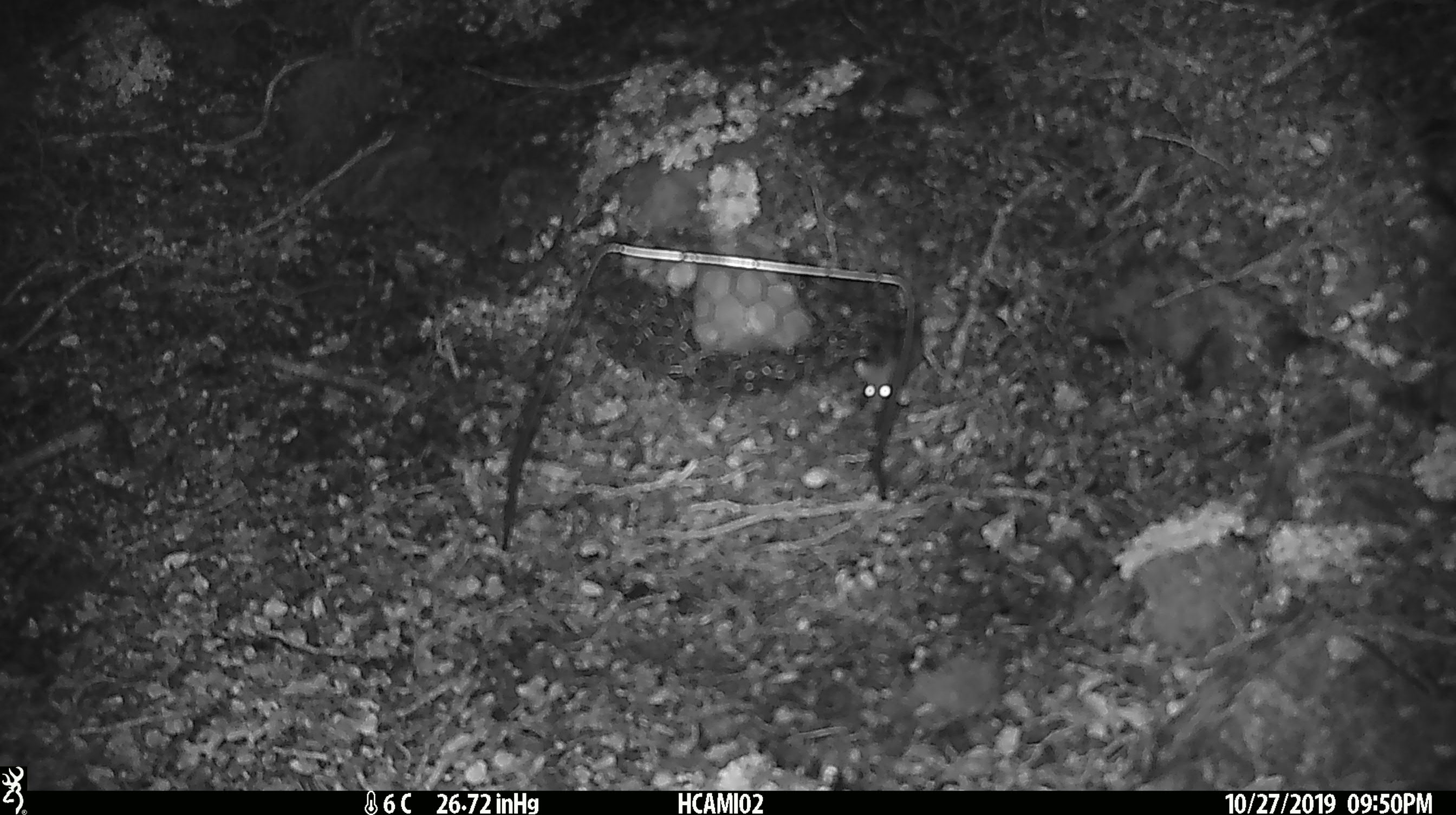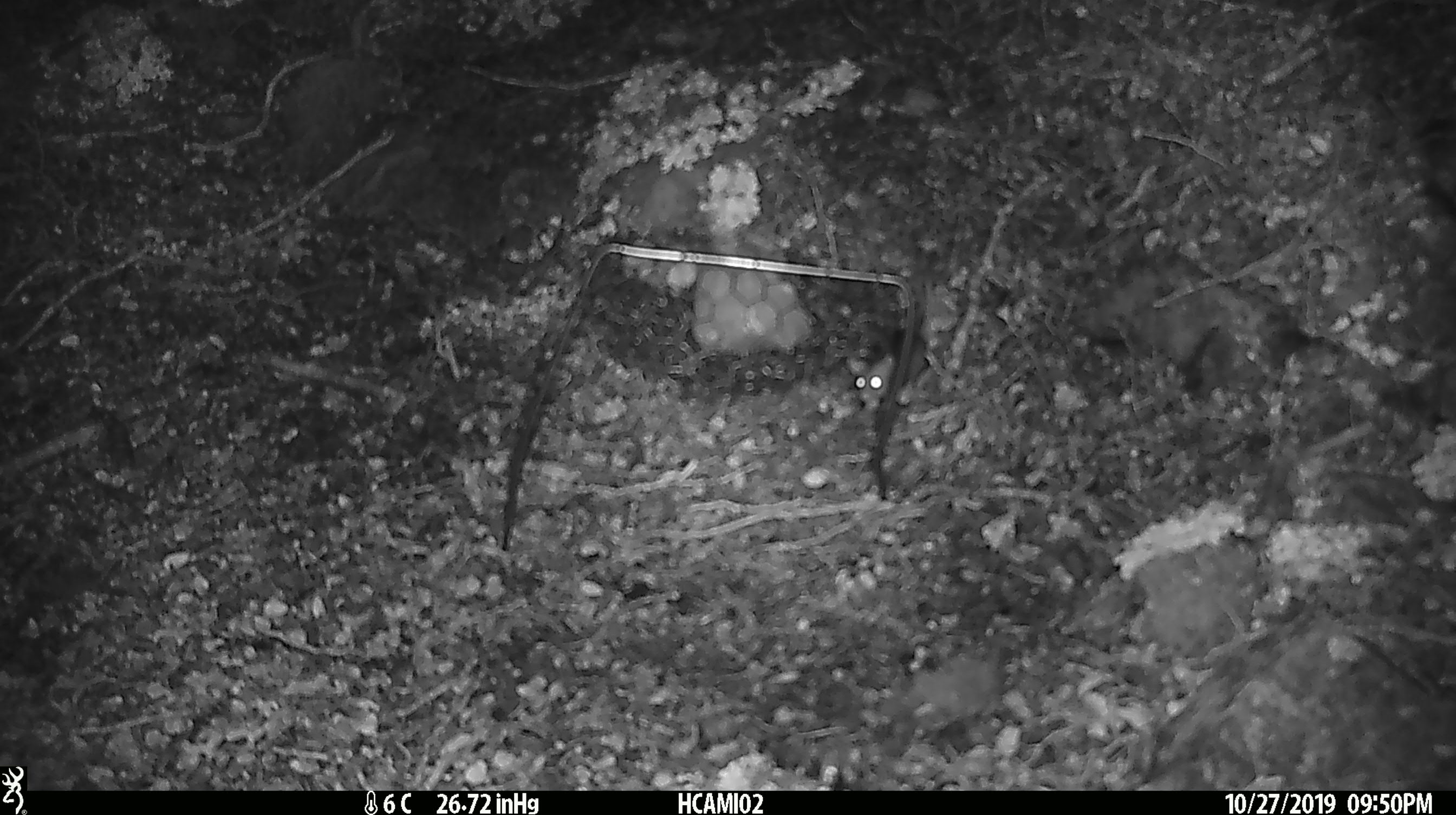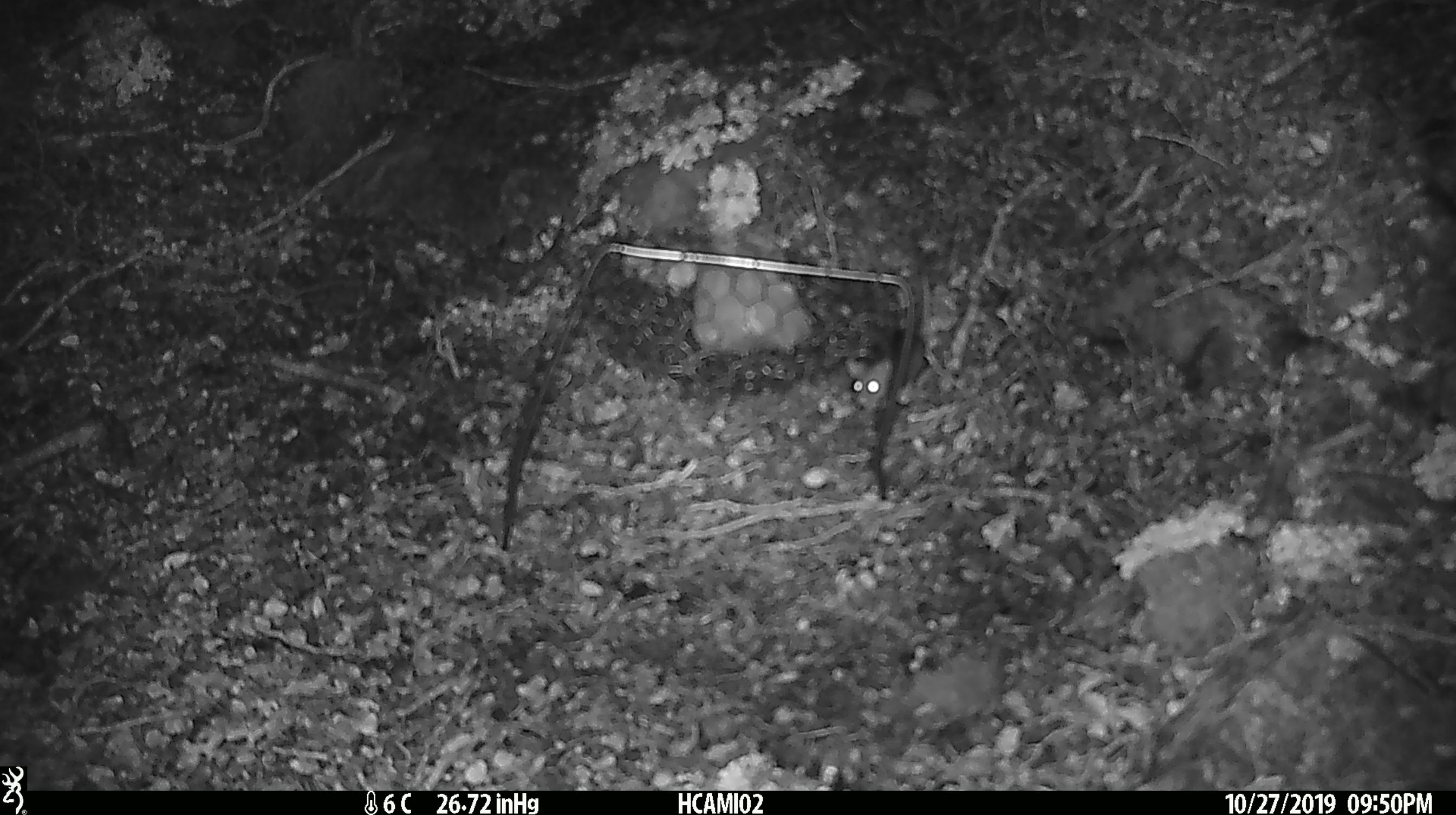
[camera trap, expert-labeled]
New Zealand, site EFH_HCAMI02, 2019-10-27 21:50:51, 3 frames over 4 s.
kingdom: Animalia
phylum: Chordata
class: Mammalia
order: Rodentia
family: Muridae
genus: Mus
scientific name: Mus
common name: mouse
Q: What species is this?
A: Mouse (Mus).